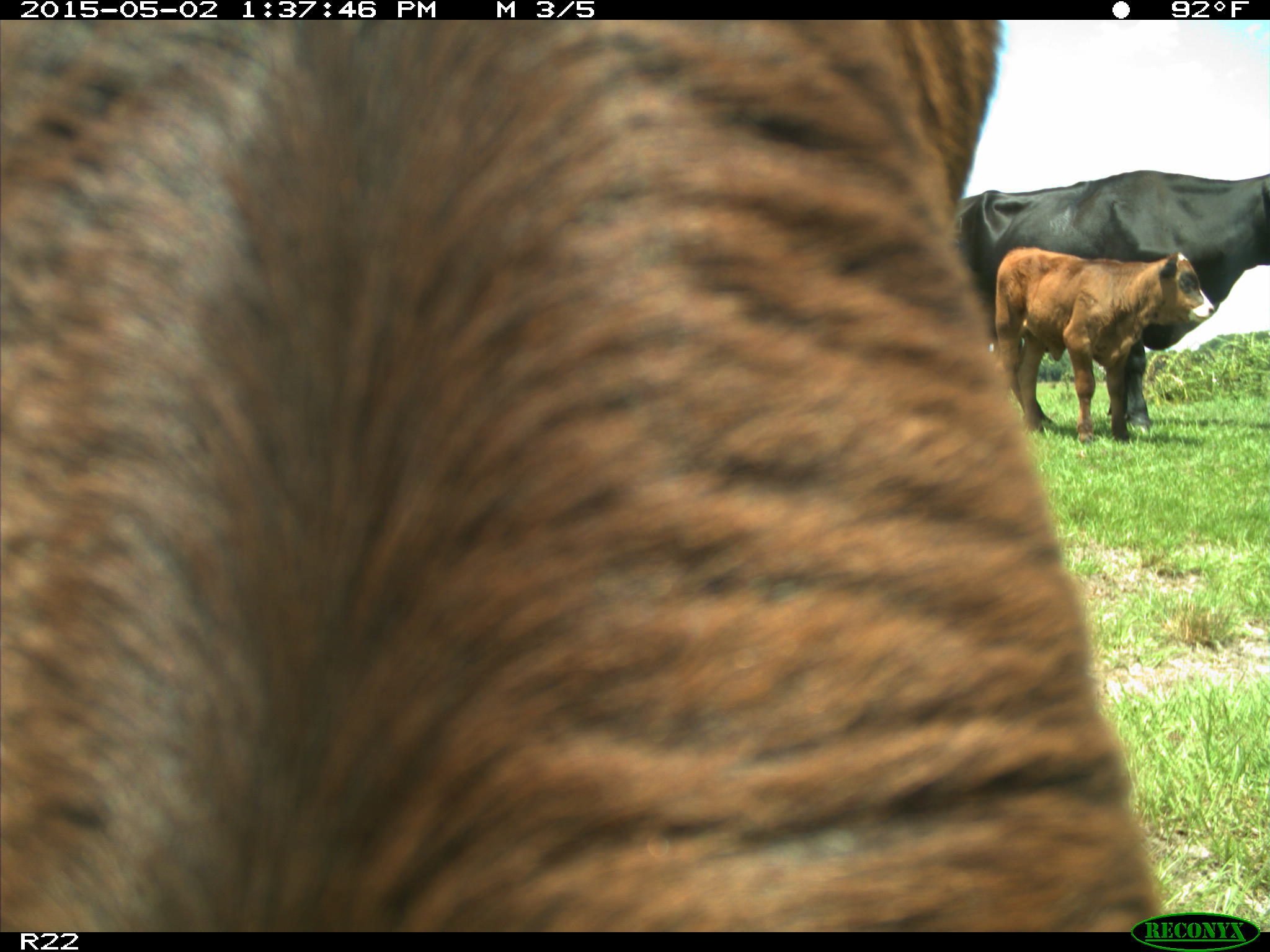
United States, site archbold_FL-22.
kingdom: Animalia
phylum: Chordata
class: Mammalia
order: Artiodactyla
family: Bovidae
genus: Bos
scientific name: Bos taurus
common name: domestic cow